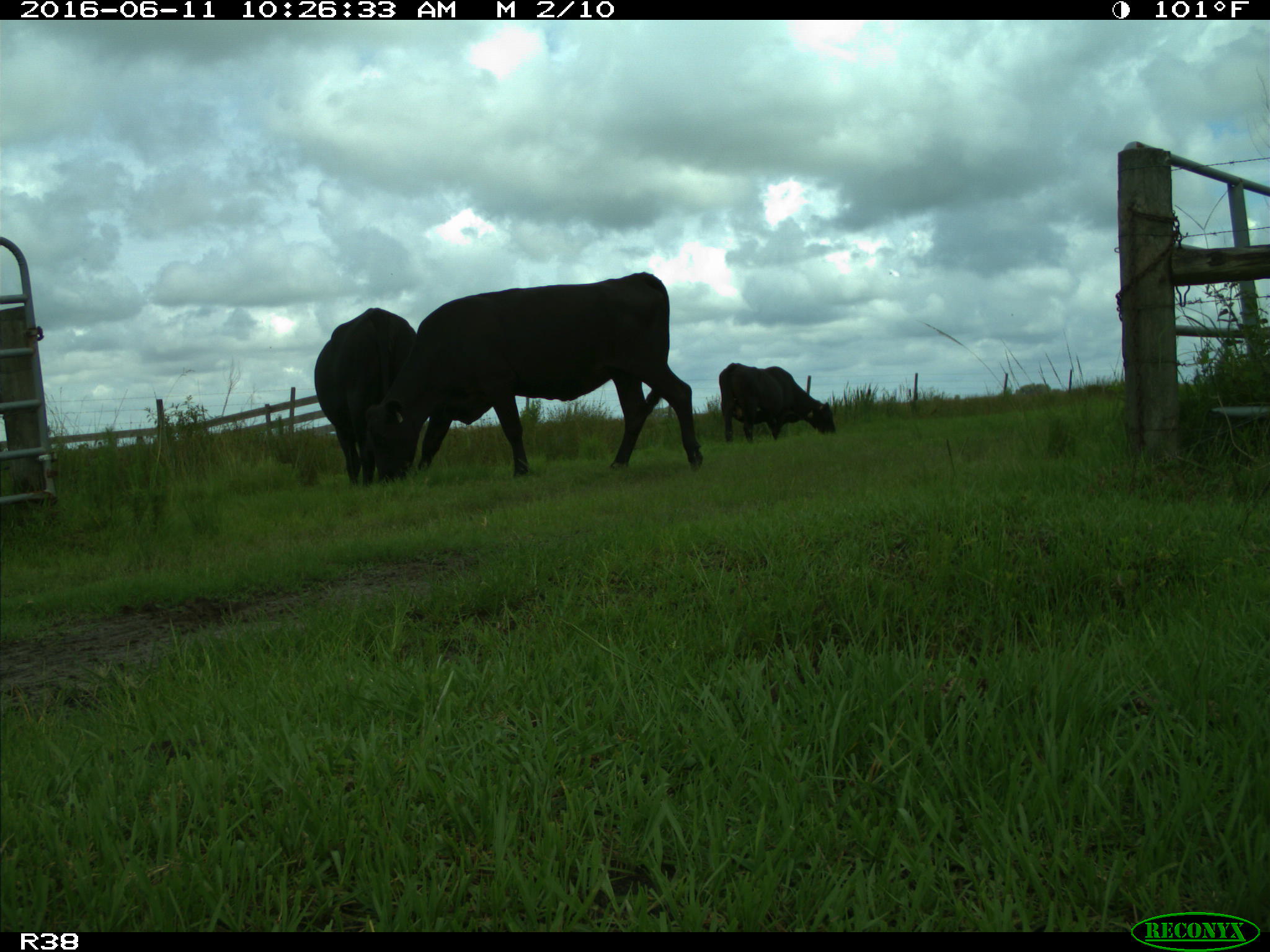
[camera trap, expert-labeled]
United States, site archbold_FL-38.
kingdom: Animalia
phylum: Chordata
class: Mammalia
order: Artiodactyla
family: Bovidae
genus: Bos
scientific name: Bos taurus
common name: domestic cow